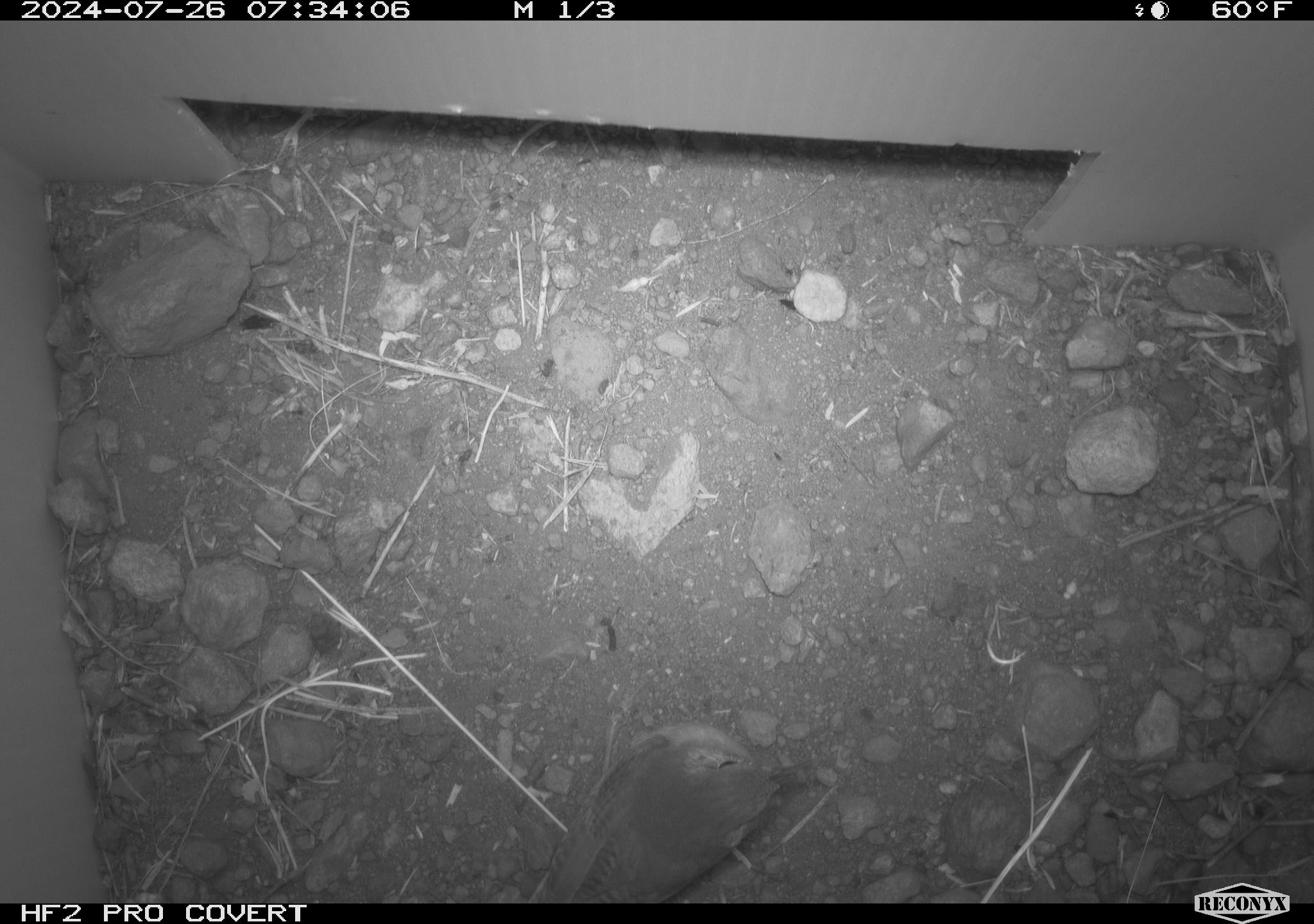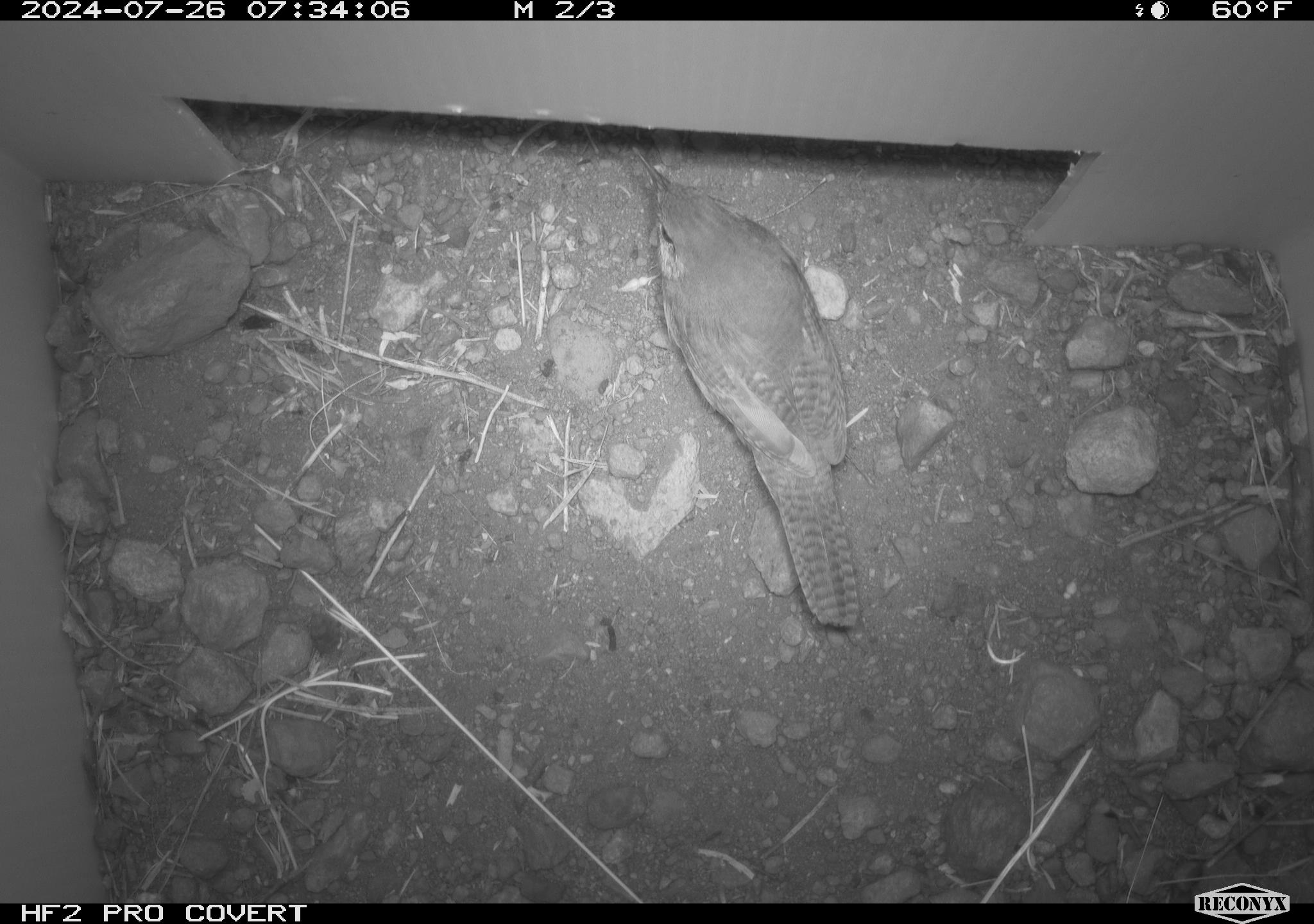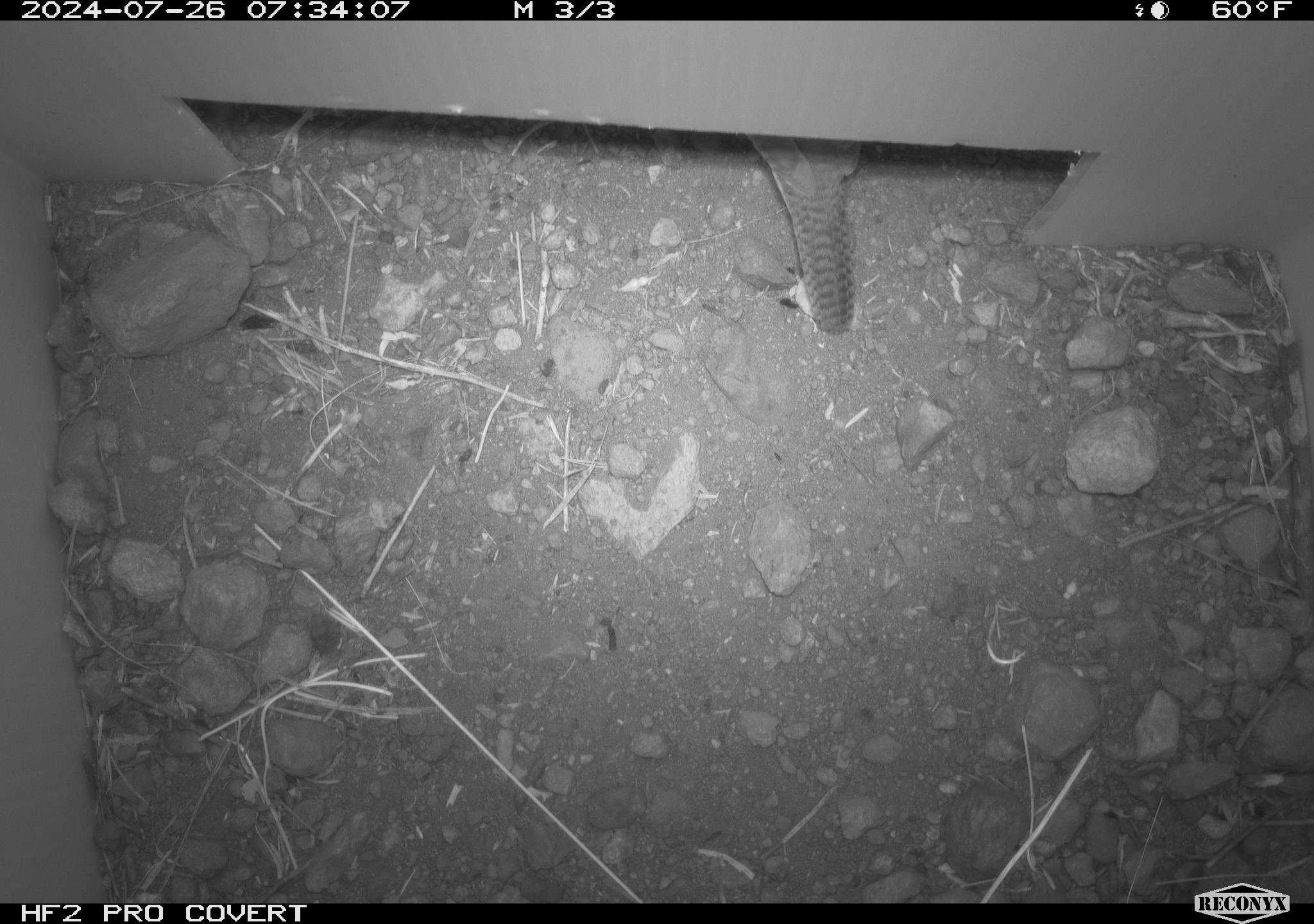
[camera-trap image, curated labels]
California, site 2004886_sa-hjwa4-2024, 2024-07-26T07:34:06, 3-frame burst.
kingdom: Animalia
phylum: Chordata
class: Aves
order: Passeriformes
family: Troglodytidae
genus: Troglodytes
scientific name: Troglodytes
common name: house wrens, winter wrens, and allies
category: troglodytes species